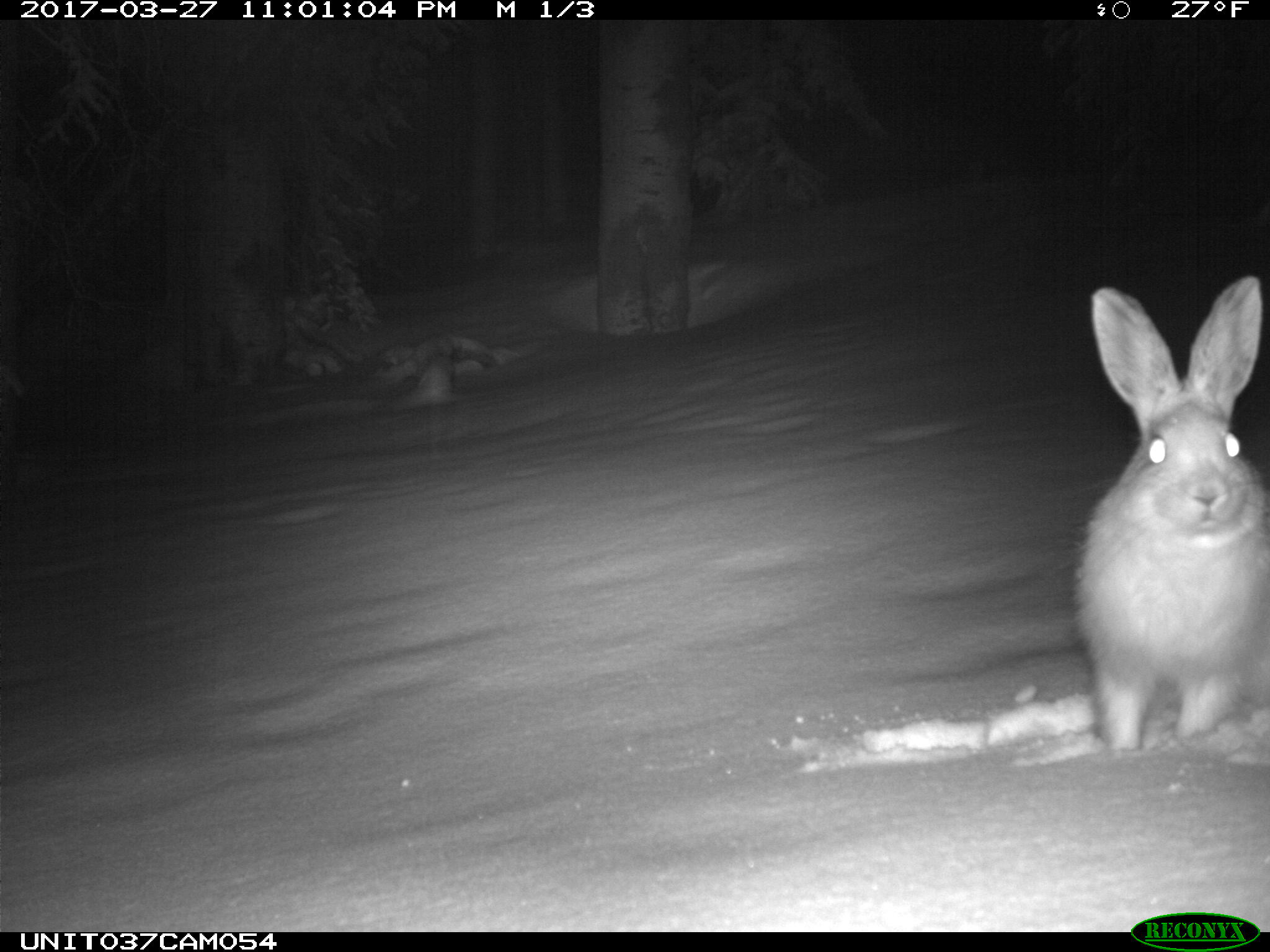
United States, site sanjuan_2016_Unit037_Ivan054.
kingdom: Animalia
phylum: Chordata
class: Mammalia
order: Lagomorpha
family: Leporidae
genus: Lepus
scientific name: Lepus americanus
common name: snowshoe hare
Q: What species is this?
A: Lepus americanus (snowshoe hare).